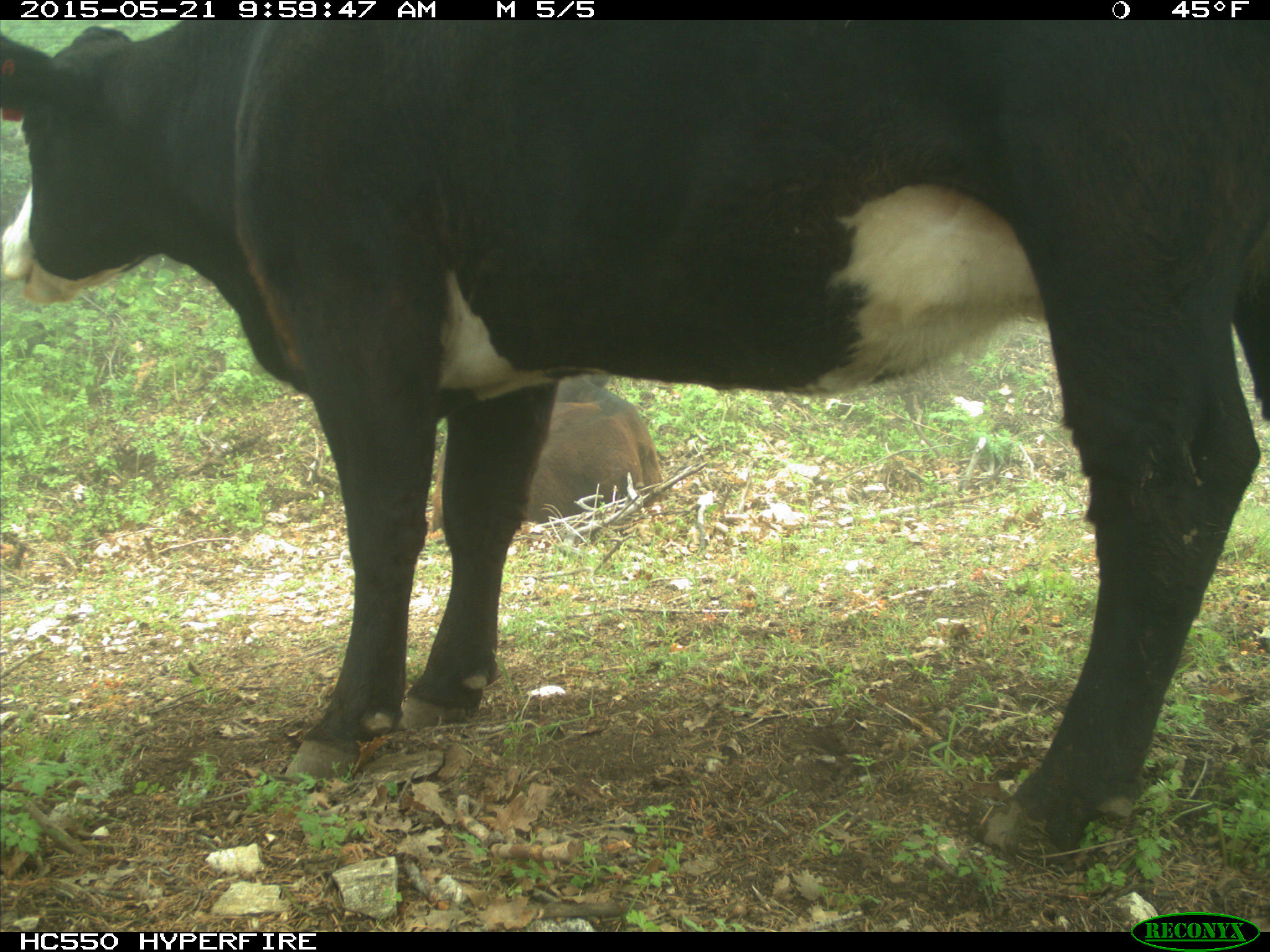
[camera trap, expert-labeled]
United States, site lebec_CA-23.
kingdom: Animalia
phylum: Chordata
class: Mammalia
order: Artiodactyla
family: Bovidae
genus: Bos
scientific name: Bos taurus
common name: domestic cow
Bos taurus (domestic cow).